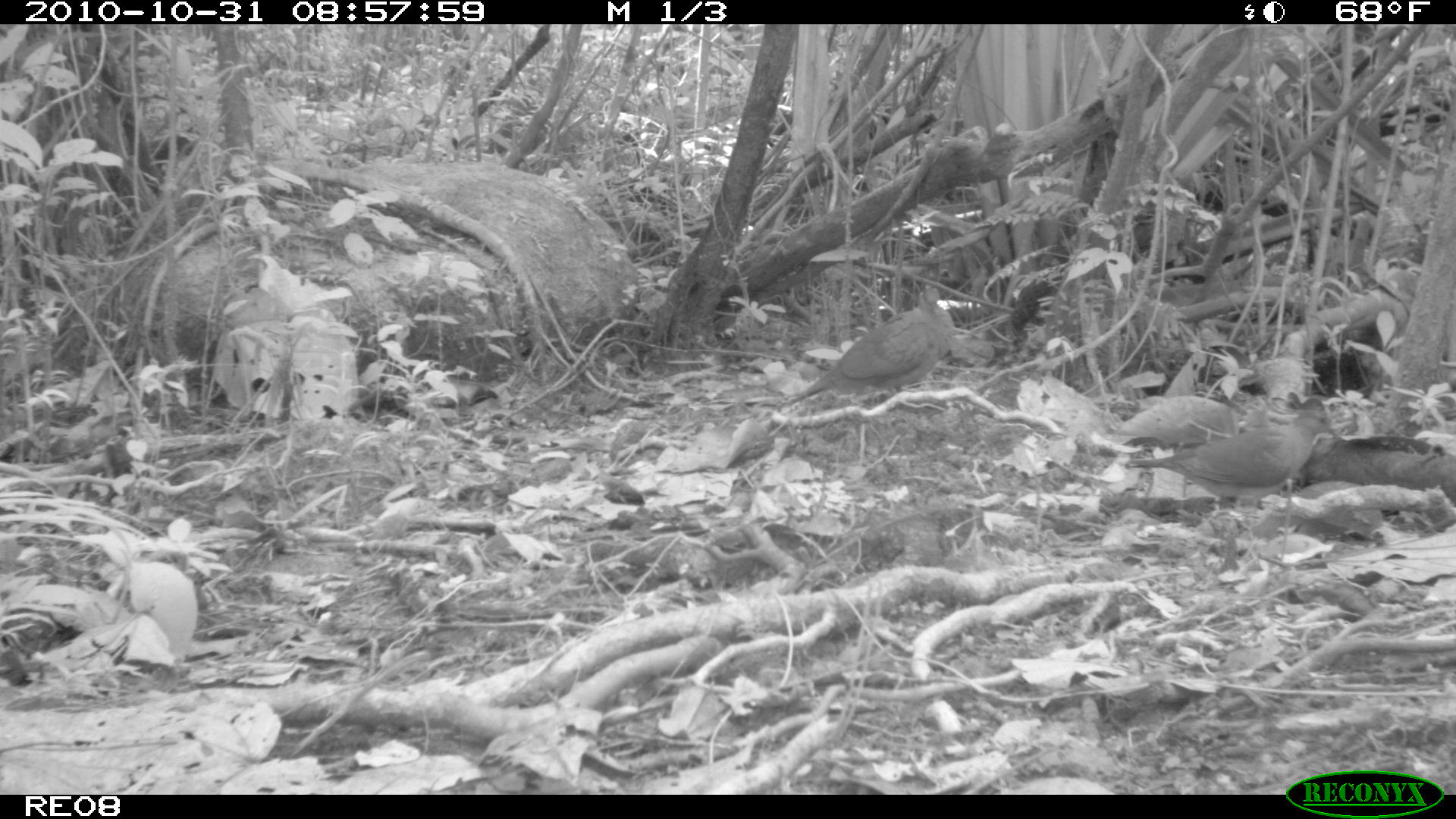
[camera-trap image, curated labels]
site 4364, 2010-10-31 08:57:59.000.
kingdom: Animalia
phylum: Chordata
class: Aves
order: Columbiformes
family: Columbidae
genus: Streptopelia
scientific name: Streptopelia picturata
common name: malagasy turtle dove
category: nesoenas picturata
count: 1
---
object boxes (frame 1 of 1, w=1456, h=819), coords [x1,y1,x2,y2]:
nesoenas picturata: [1124,409,1336,511]; [785,287,953,405]